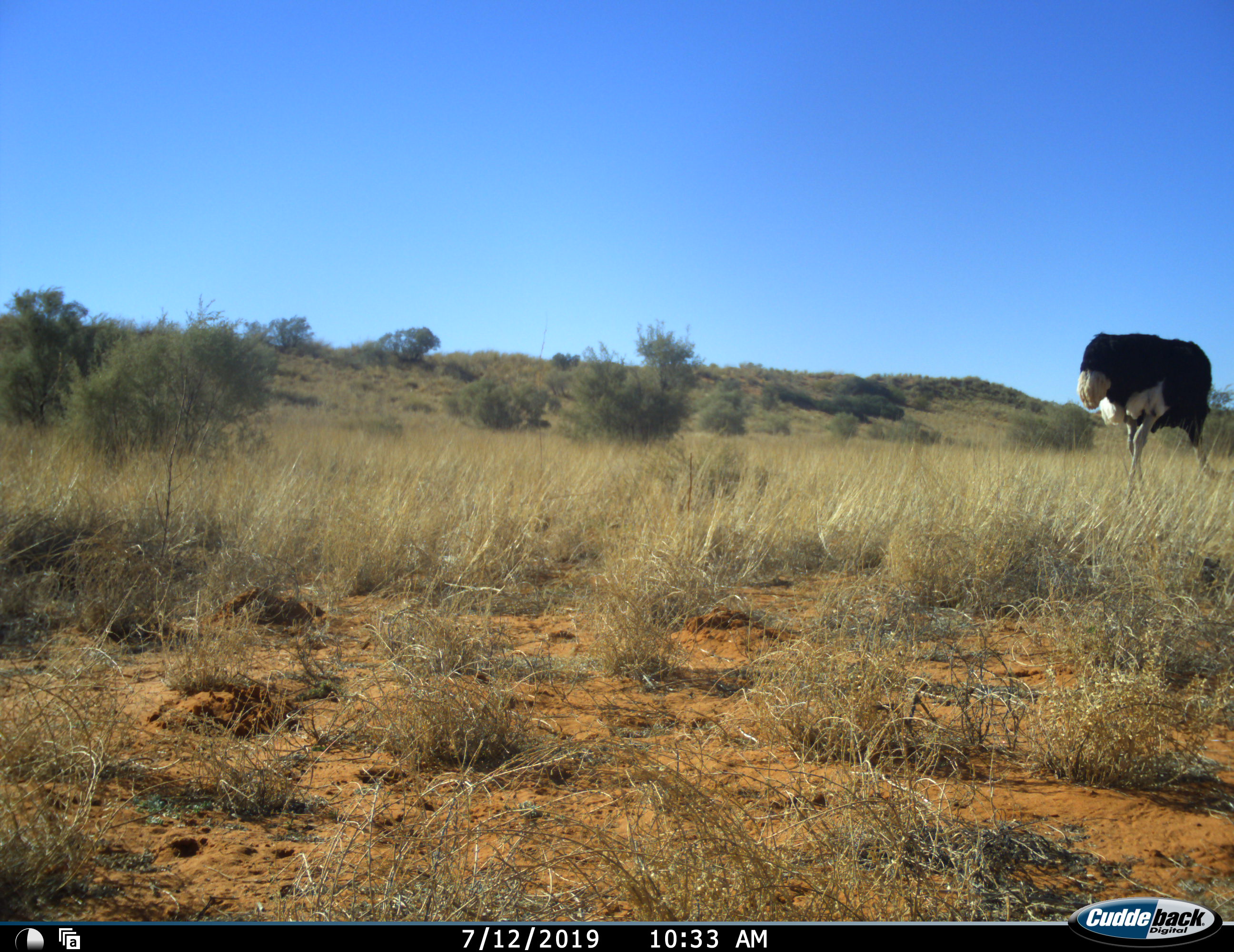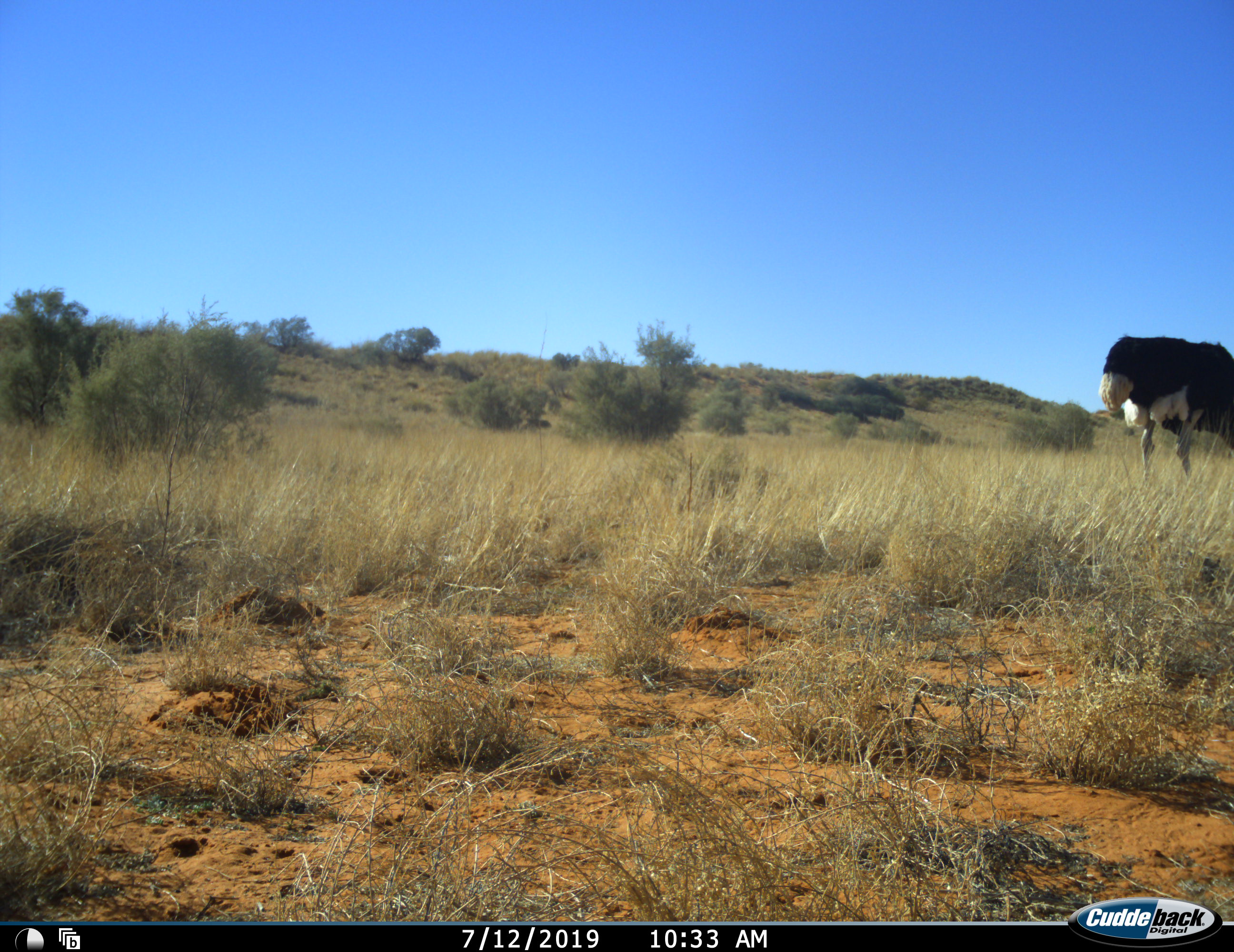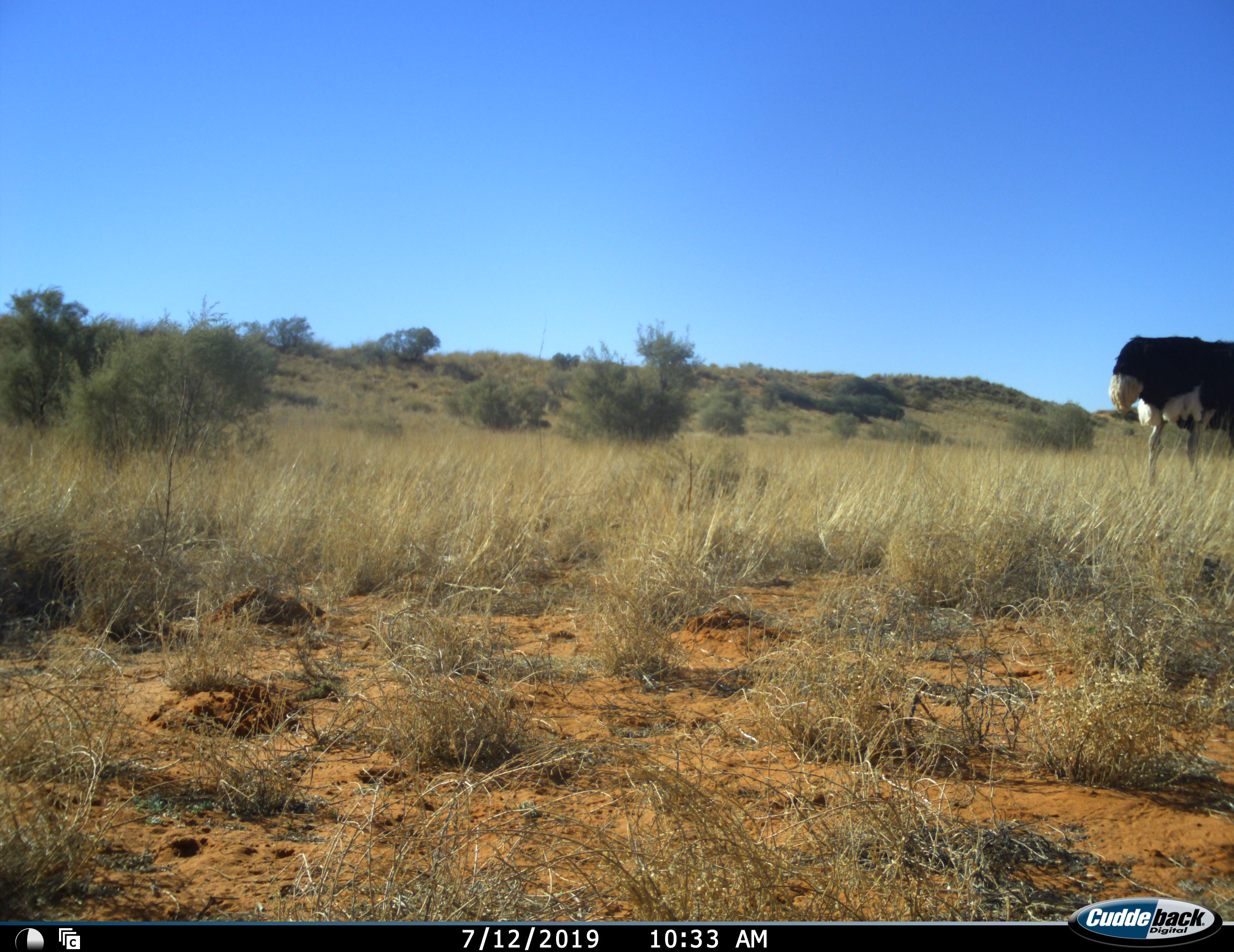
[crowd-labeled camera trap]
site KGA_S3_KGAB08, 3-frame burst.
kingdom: Animalia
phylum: Chordata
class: Aves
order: Struthioniformes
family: Struthionidae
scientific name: Struthionidae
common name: ostrich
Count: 1.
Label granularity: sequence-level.